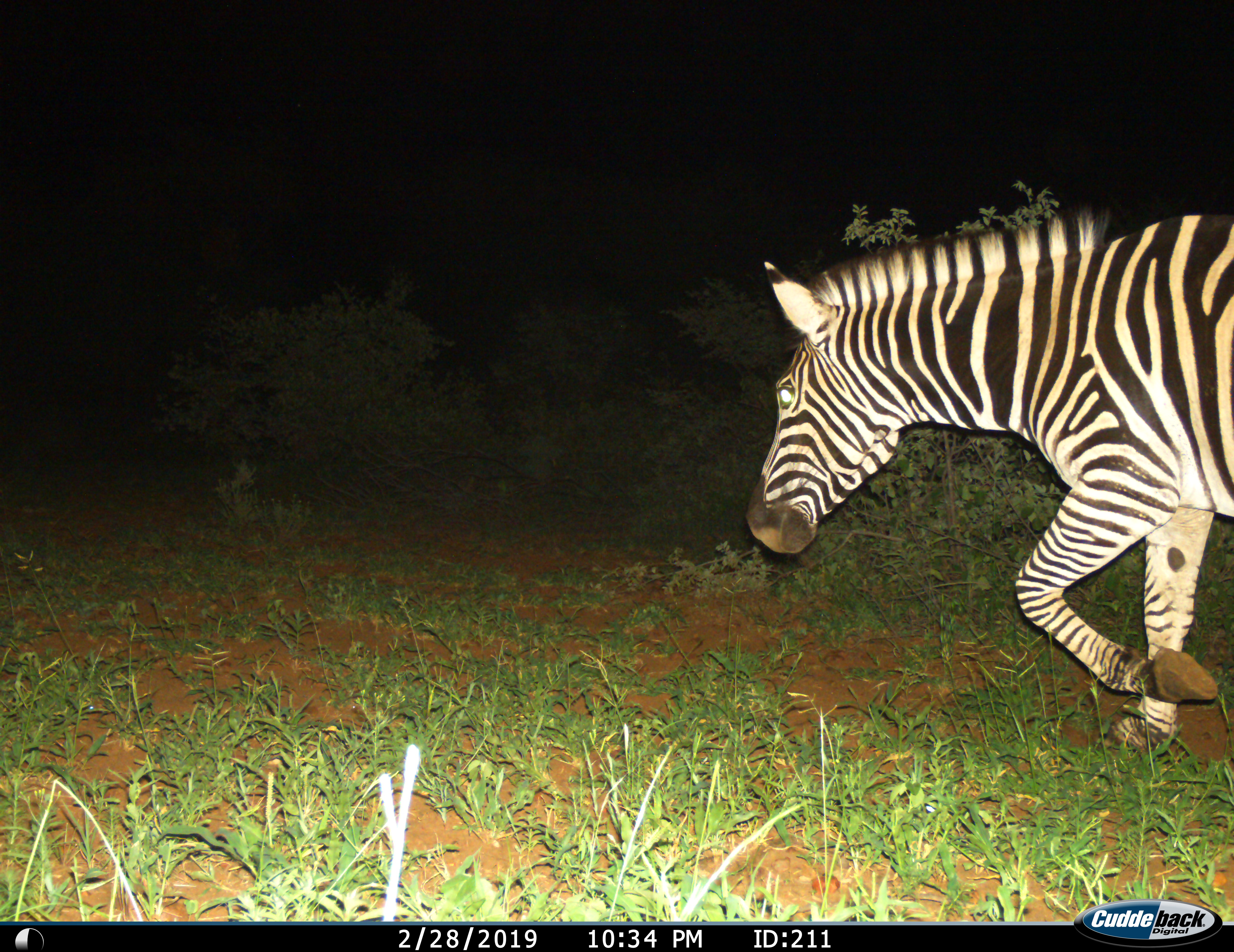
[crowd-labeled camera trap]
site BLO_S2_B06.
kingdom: Animalia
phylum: Chordata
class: Mammalia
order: Perissodactyla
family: Equidae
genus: Equus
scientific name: Equus quagga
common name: plains zebra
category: zebraplains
Zebraplains (plains zebra) (Equus quagga), count 1. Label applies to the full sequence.